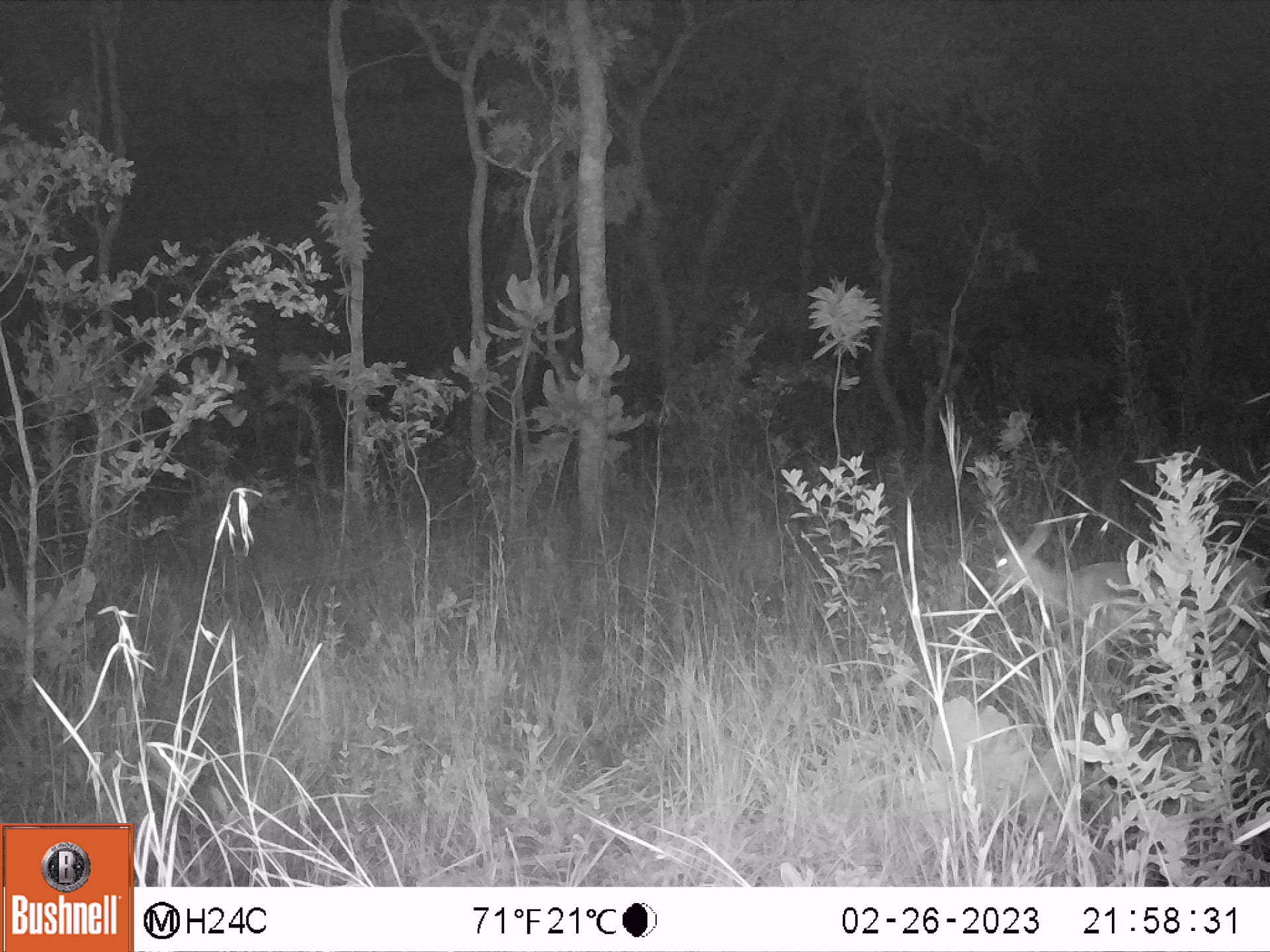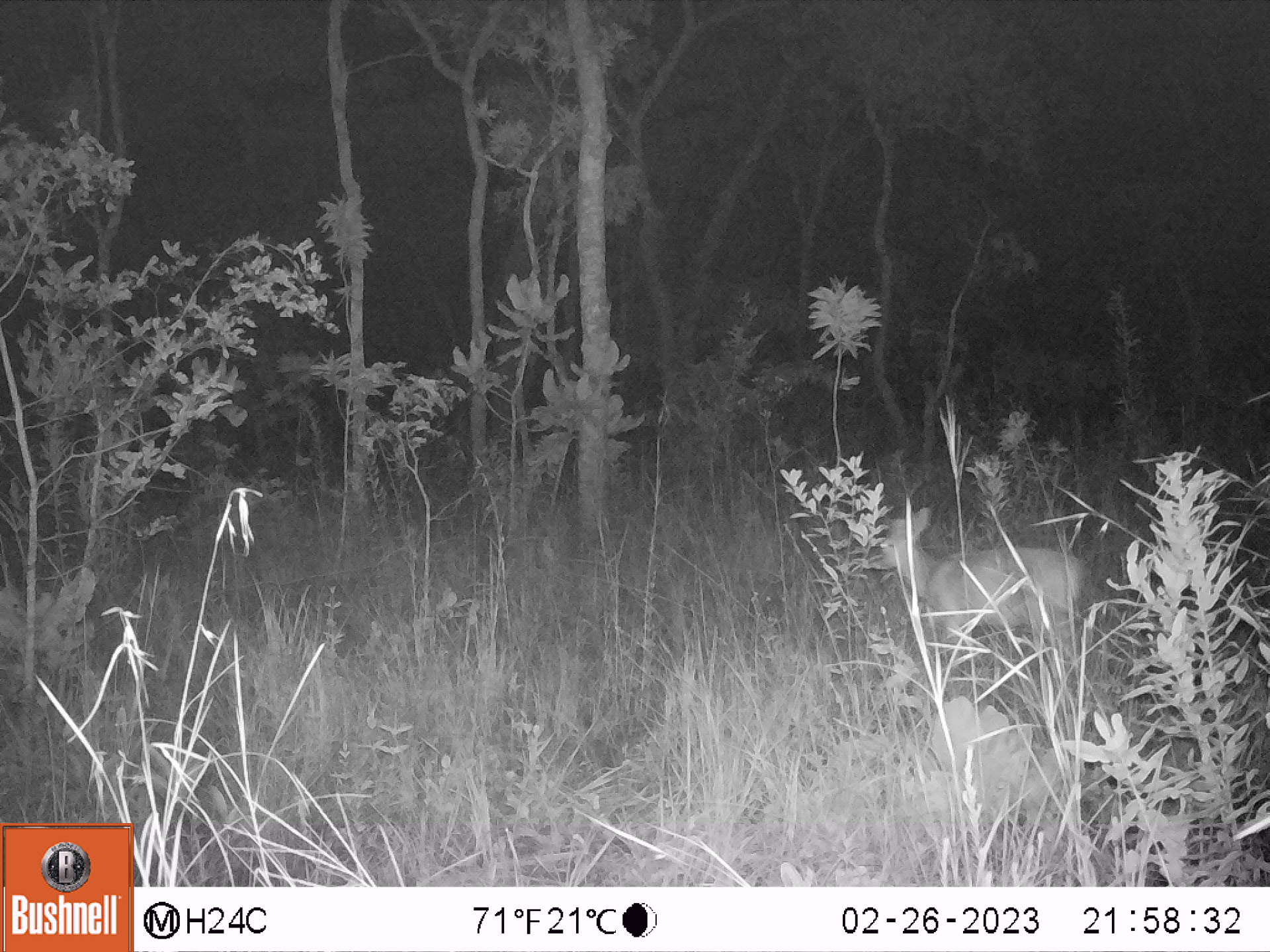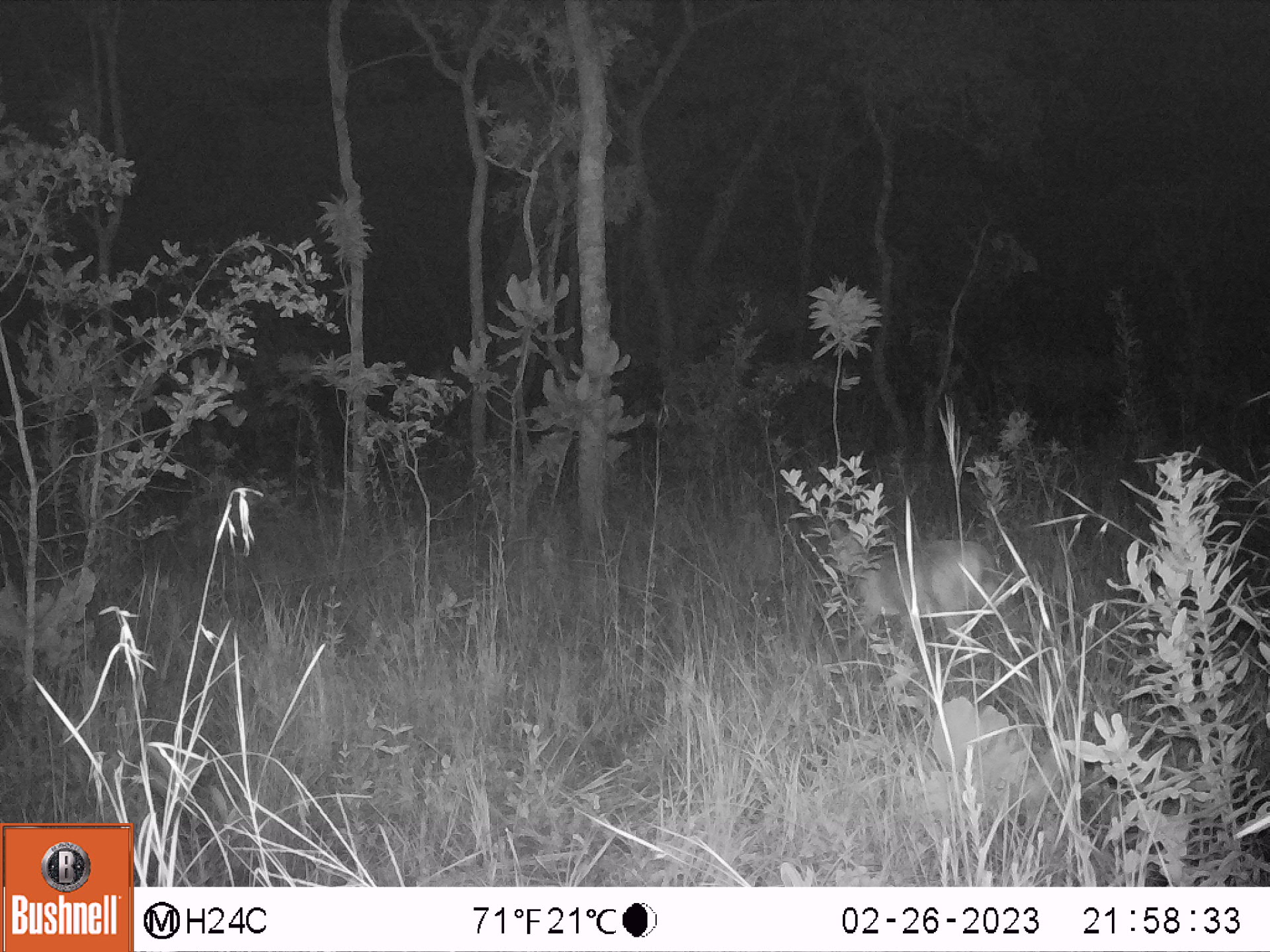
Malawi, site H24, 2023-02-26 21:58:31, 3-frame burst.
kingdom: Animalia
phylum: Chordata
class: Mammalia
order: Artiodactyla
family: Bovidae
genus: Sylvicapra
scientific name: Sylvicapra grimmia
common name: common duiker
Common duiker (Sylvicapra grimmia), count 1.